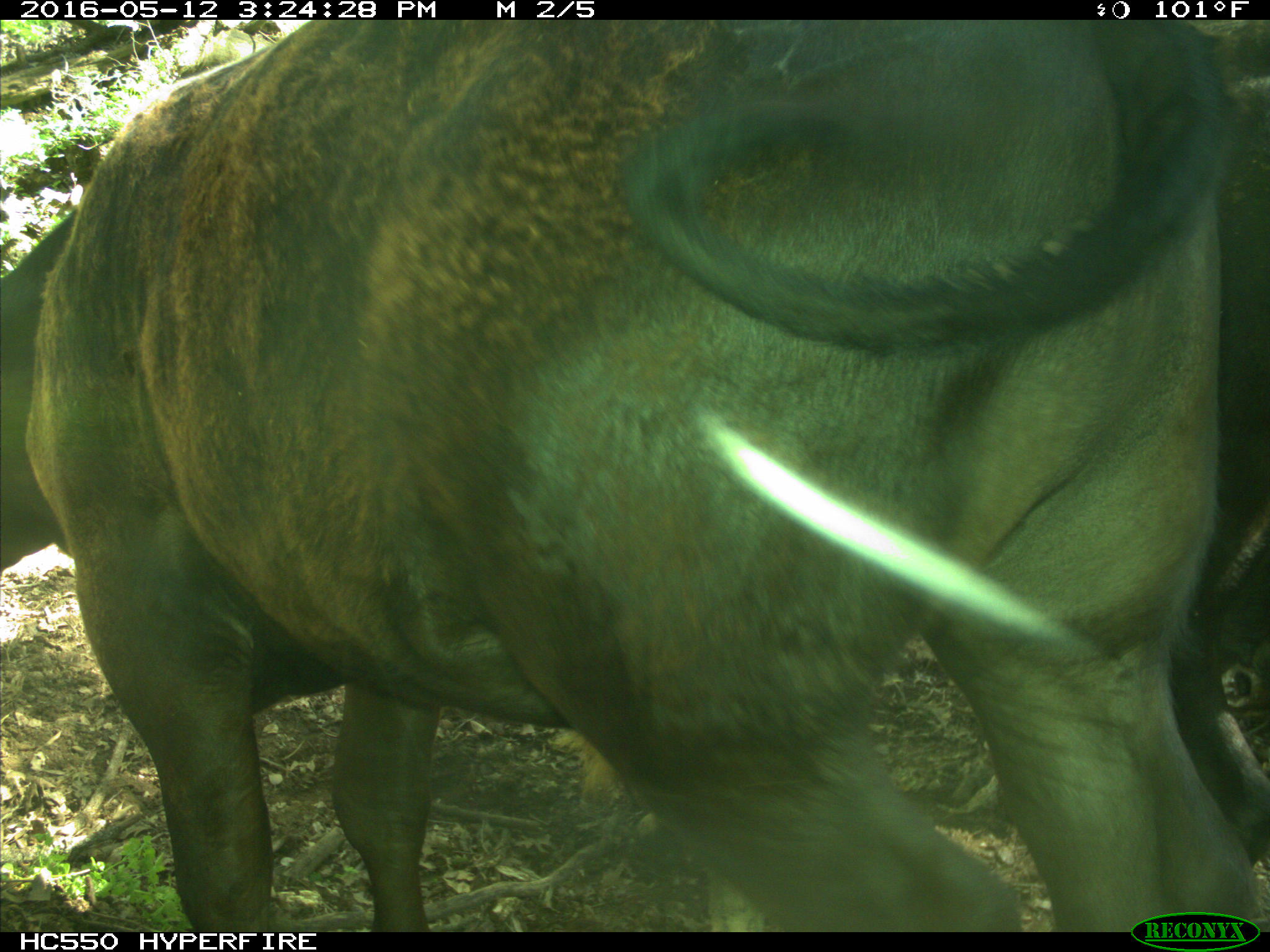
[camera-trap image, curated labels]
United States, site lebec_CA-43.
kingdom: Animalia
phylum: Chordata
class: Mammalia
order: Artiodactyla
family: Bovidae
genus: Bos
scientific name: Bos taurus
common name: domestic cow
Bos taurus (domestic cow).